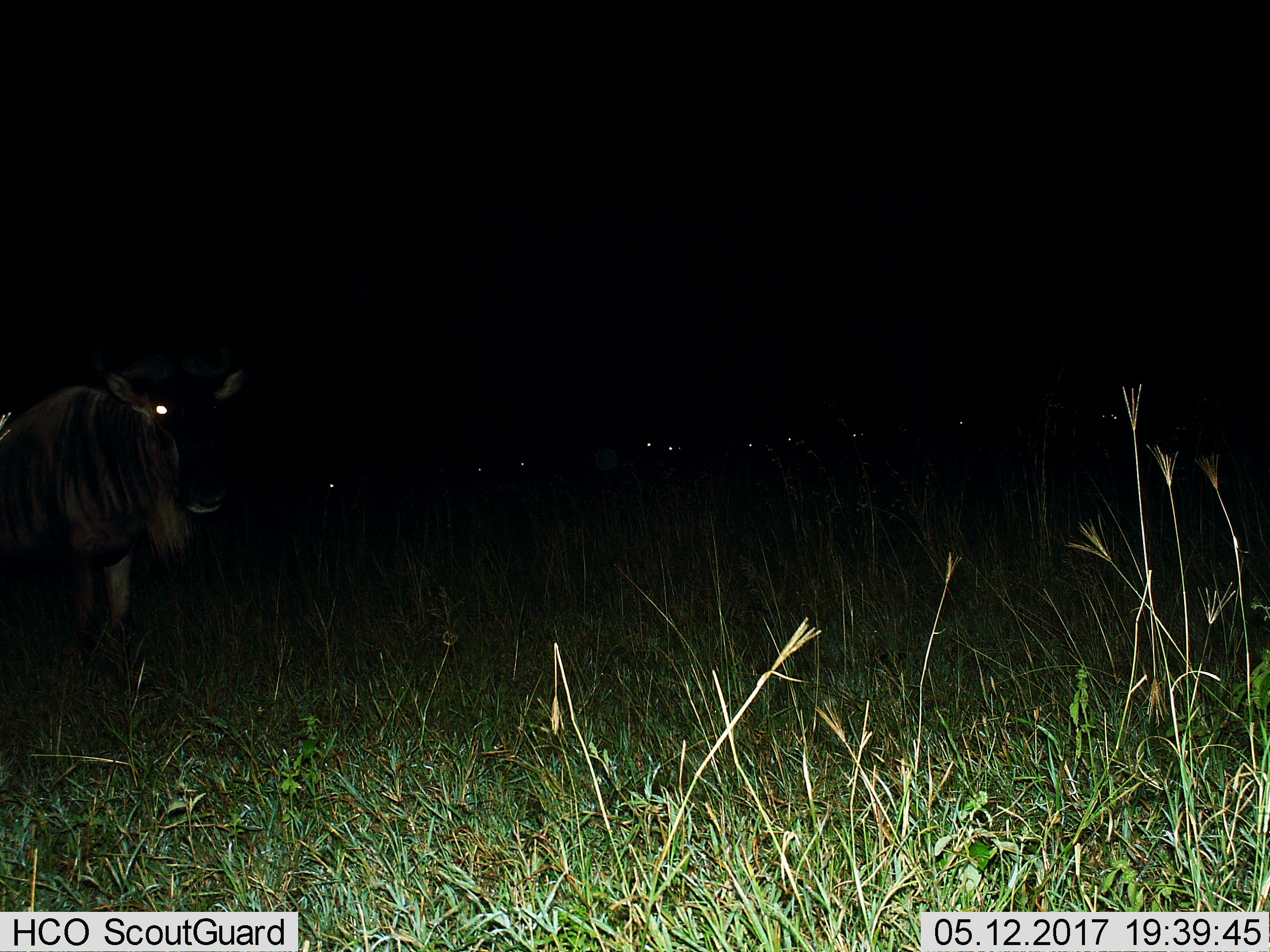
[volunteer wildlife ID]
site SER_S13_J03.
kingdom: Animalia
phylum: Chordata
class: Mammalia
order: Artiodactyla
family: Bovidae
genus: Connochaetes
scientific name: Connochaetes taurinus taurinus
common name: blue wildebeest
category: wildebeestblue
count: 11-50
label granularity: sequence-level